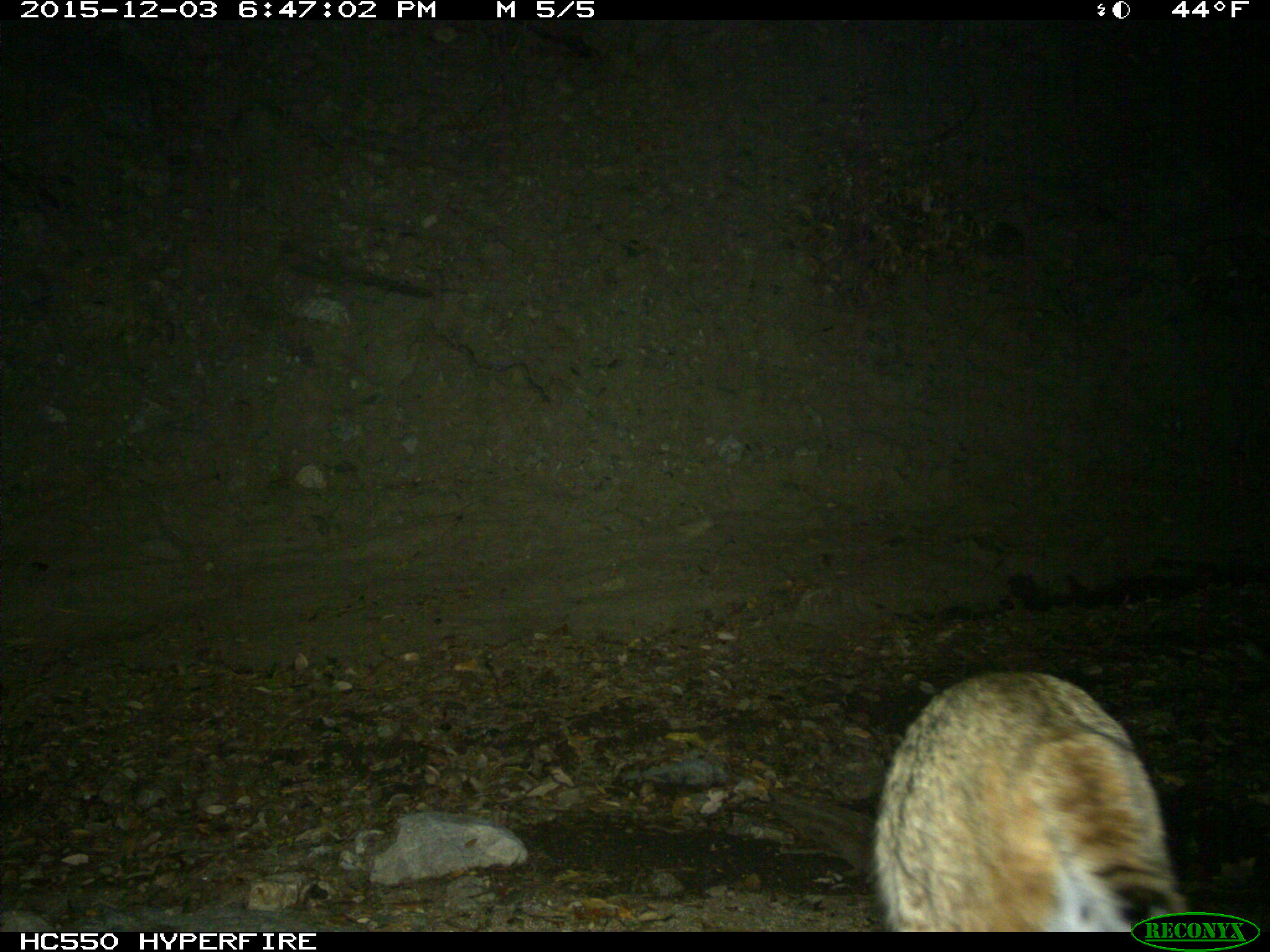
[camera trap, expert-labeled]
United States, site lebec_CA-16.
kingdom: Animalia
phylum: Chordata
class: Mammalia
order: Carnivora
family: Felidae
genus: Lynx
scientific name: Lynx rufus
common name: bobcat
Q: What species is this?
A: Lynx rufus (bobcat).